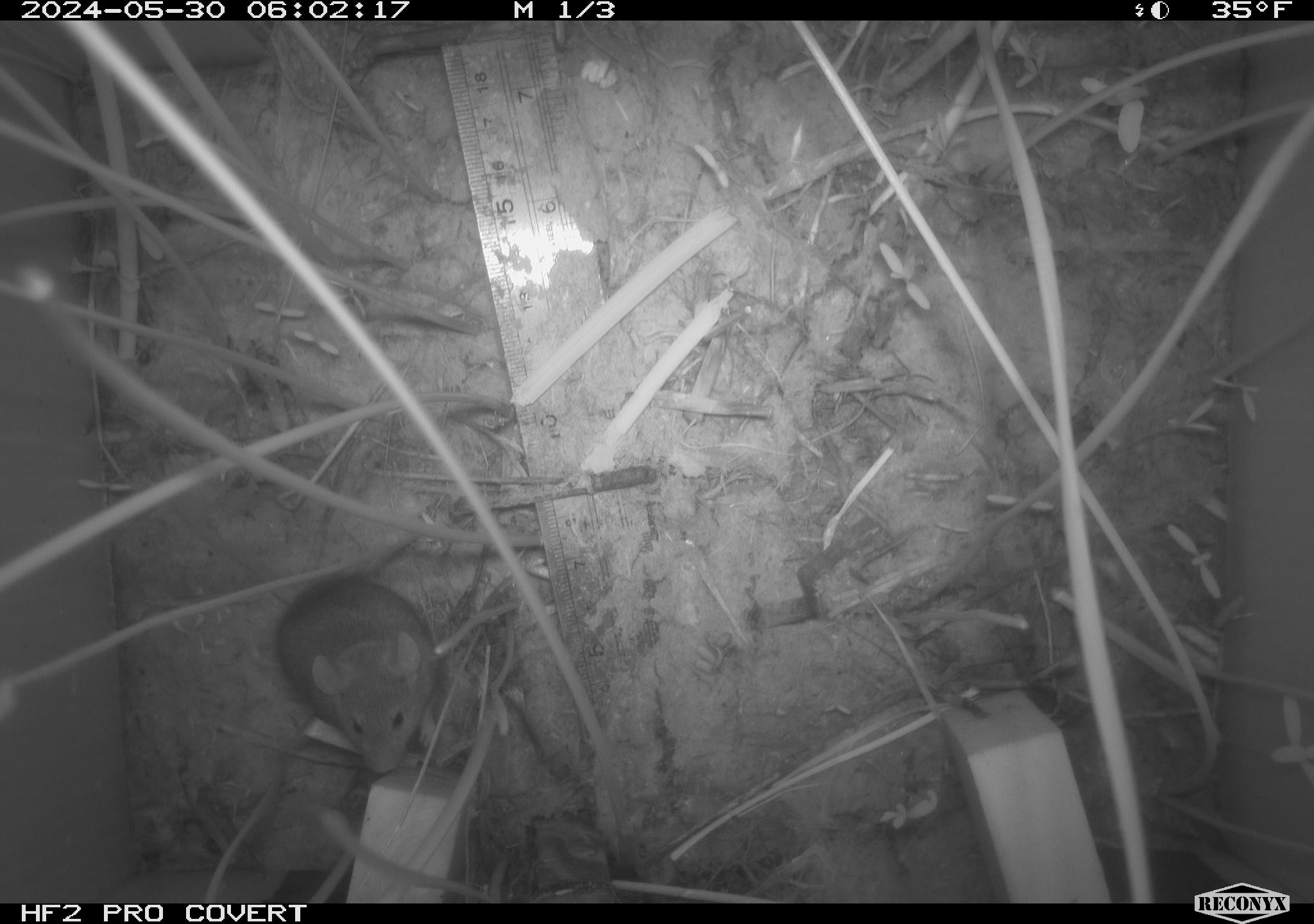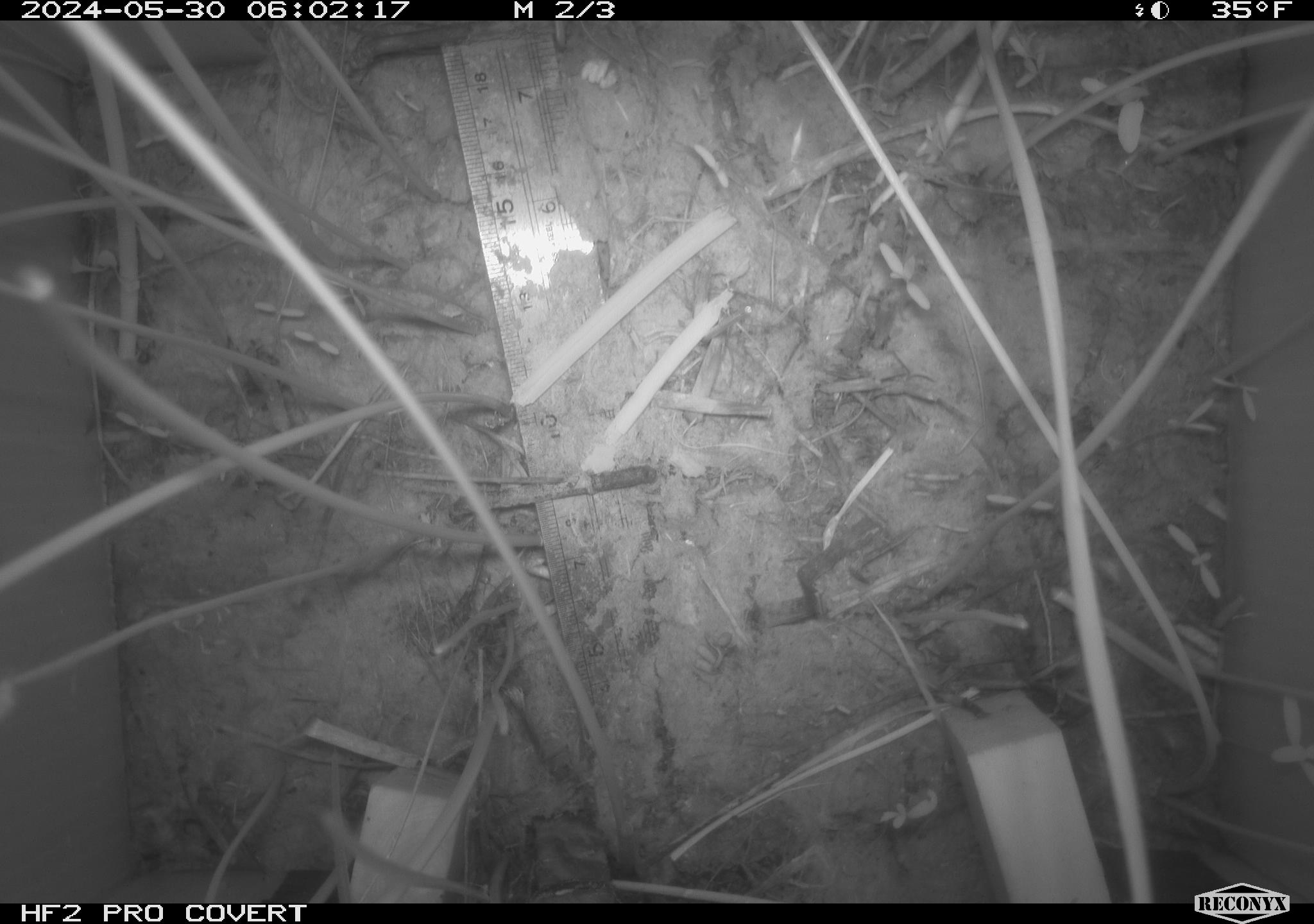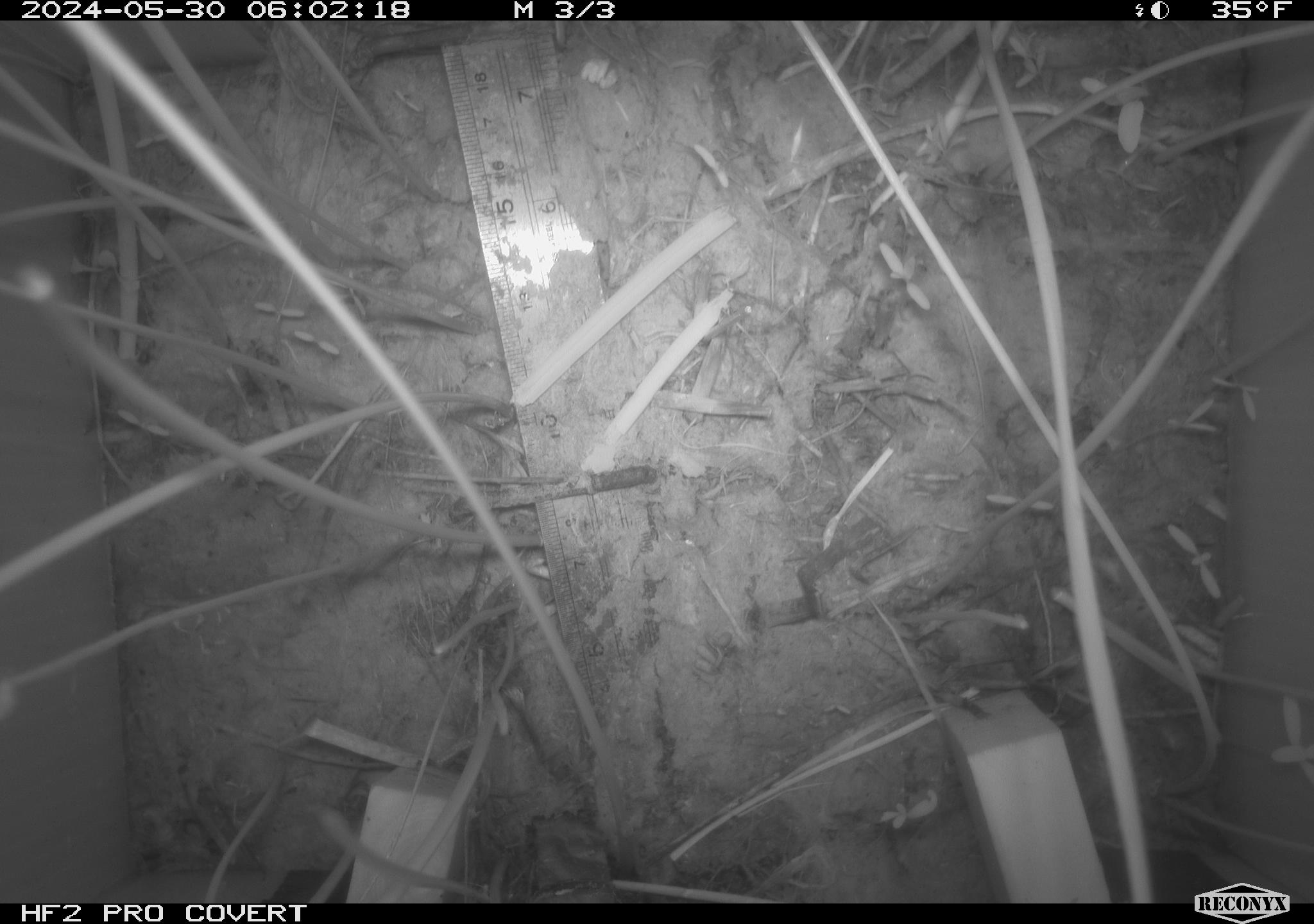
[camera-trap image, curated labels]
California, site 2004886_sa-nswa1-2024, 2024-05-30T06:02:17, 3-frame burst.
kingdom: Animalia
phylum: Chordata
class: Mammalia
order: Rodentia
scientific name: Rodentia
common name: rodent